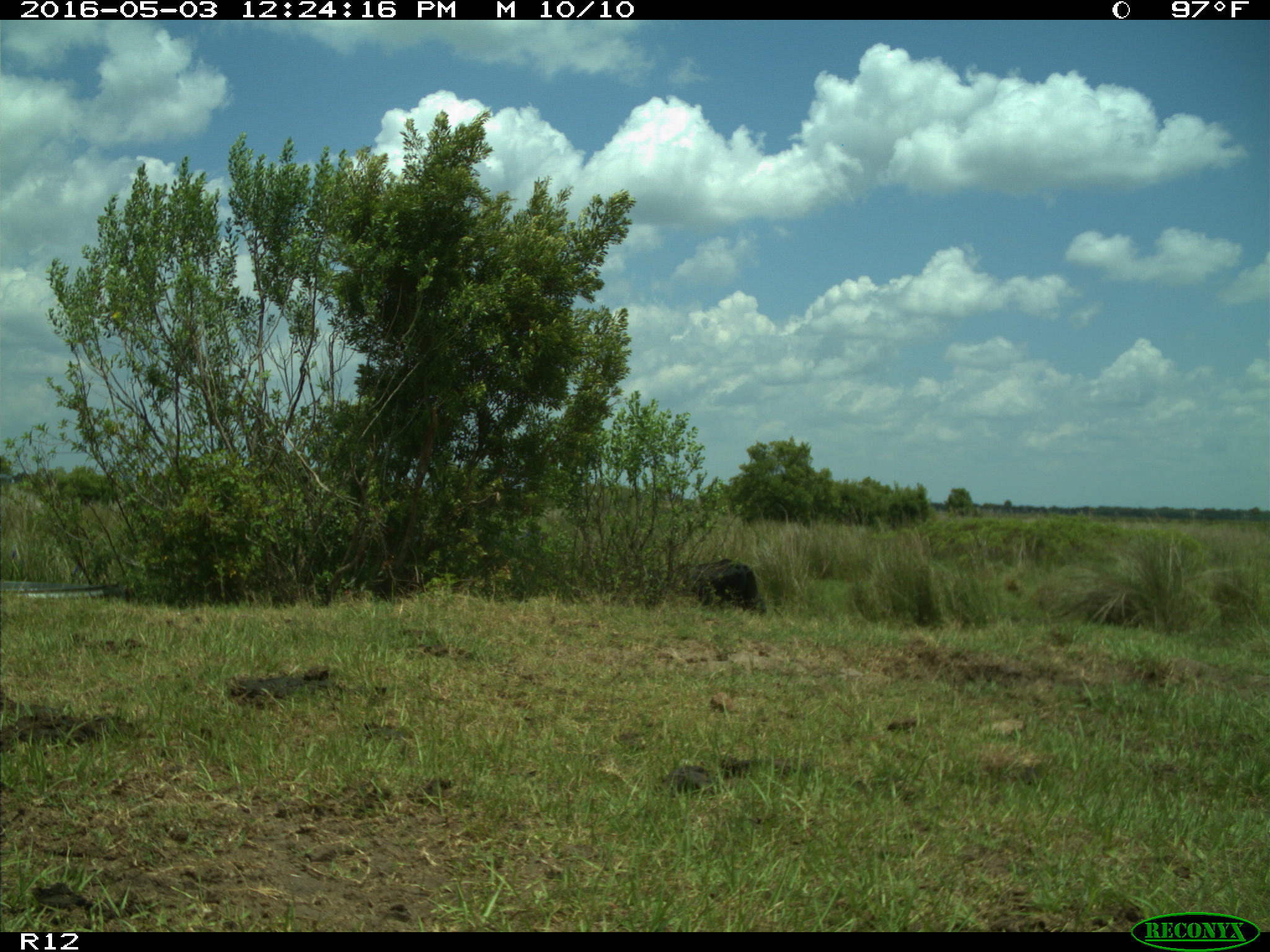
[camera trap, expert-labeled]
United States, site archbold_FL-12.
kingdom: Animalia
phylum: Chordata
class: Mammalia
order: Artiodactyla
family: Bovidae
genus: Bos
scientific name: Bos taurus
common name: domestic cow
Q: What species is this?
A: Bos taurus (domestic cow).